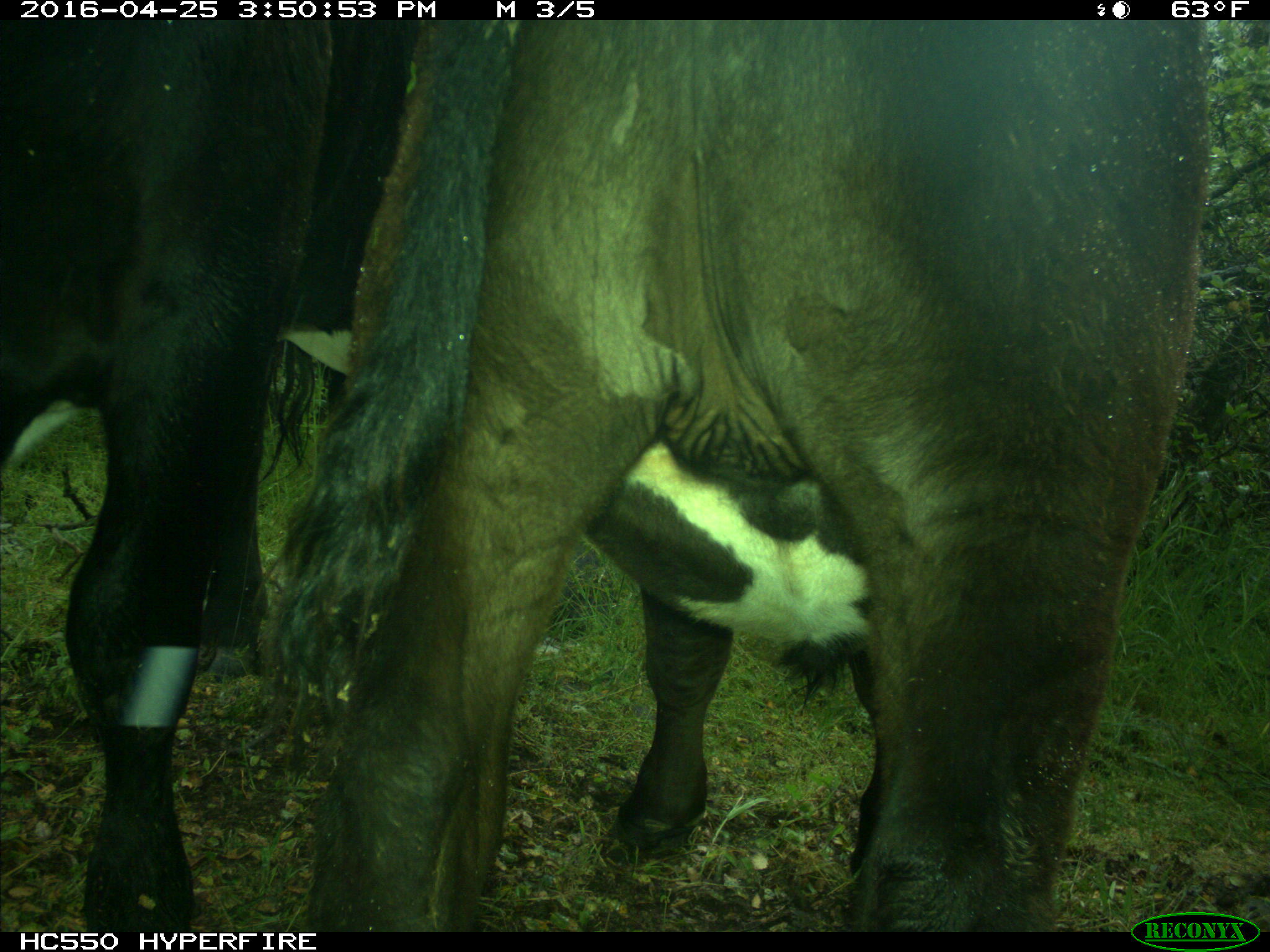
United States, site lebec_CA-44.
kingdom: Animalia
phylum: Chordata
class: Mammalia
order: Artiodactyla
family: Bovidae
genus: Bos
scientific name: Bos taurus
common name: domestic cow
Bos taurus (domestic cow).